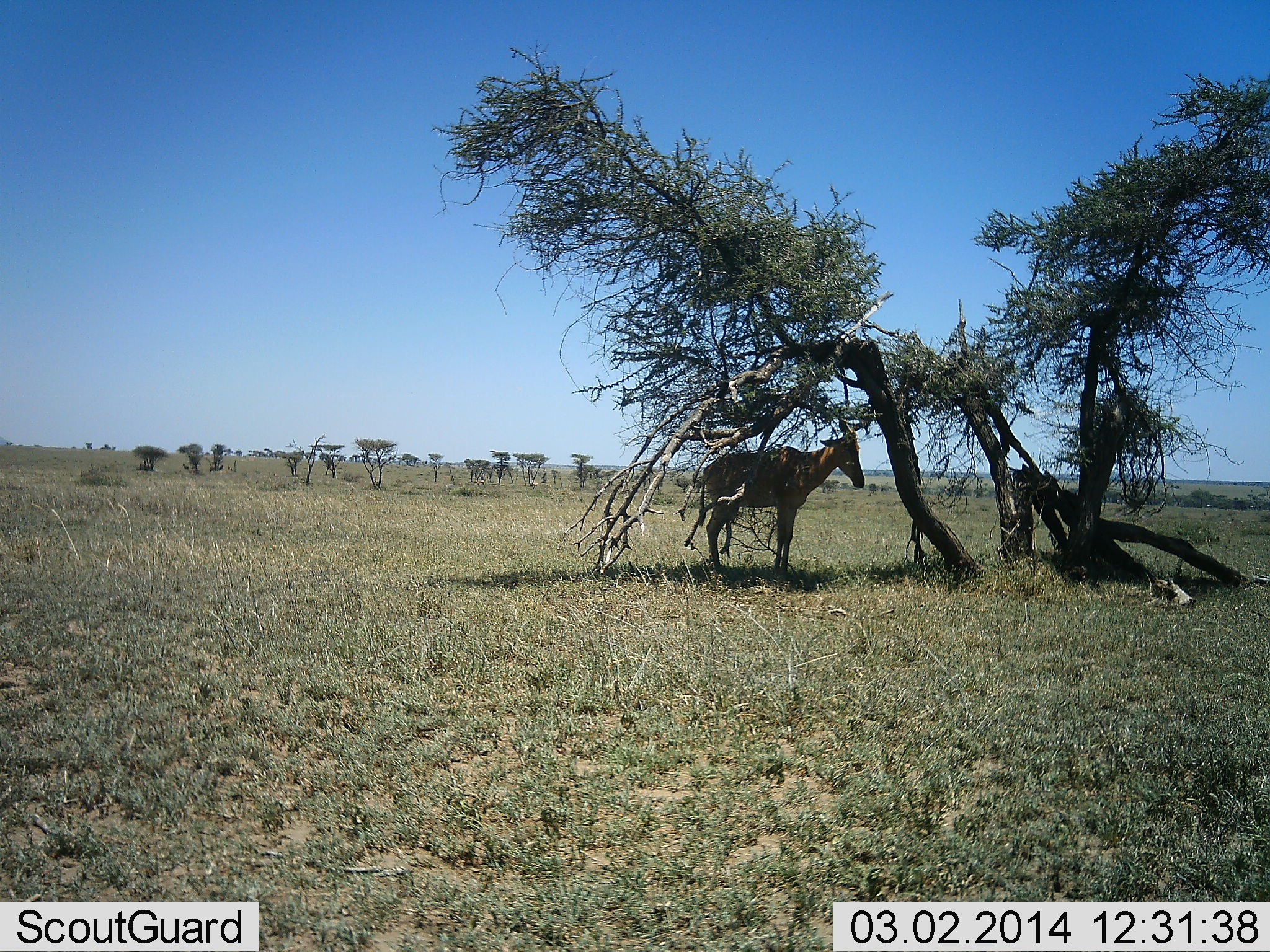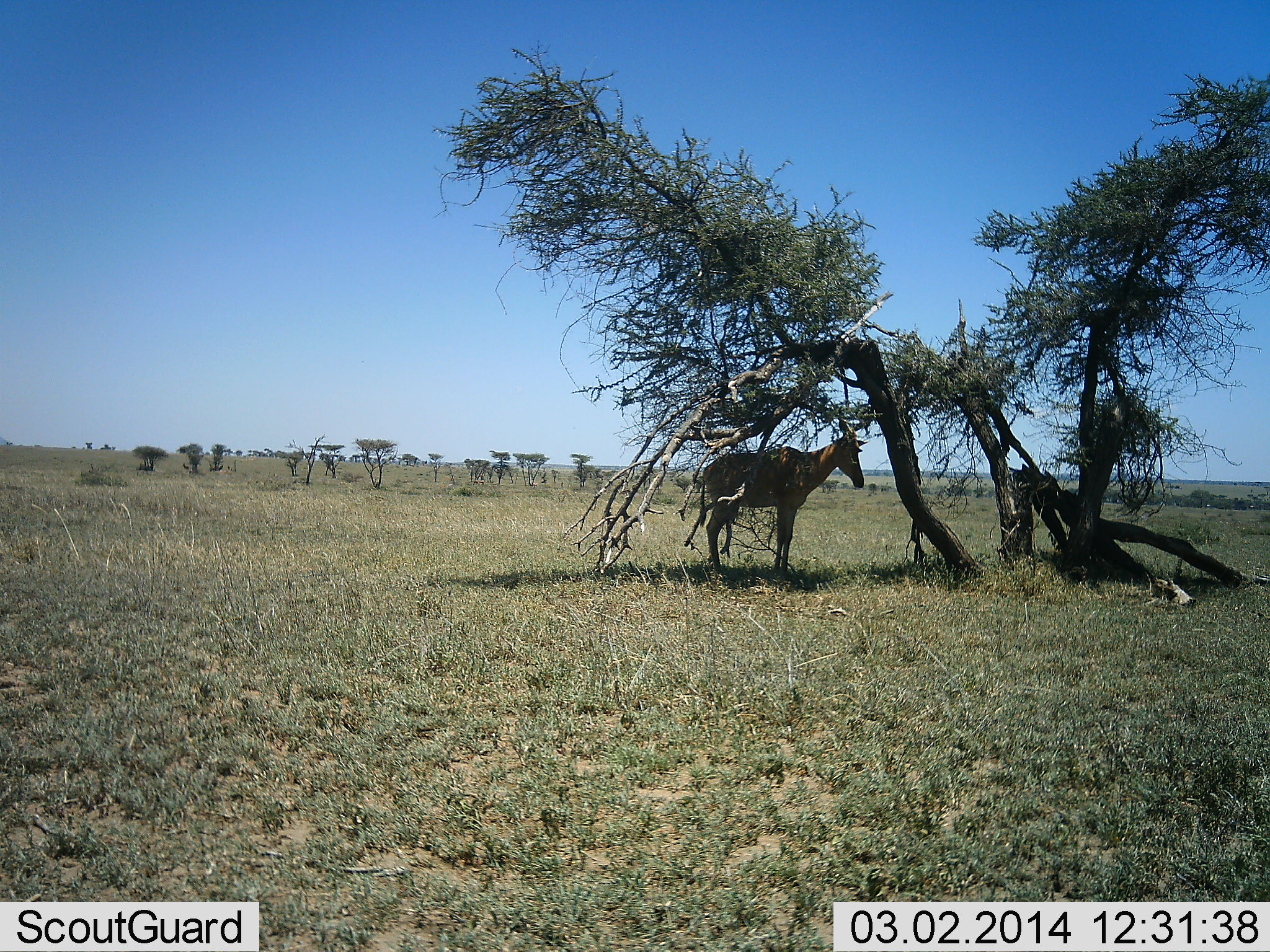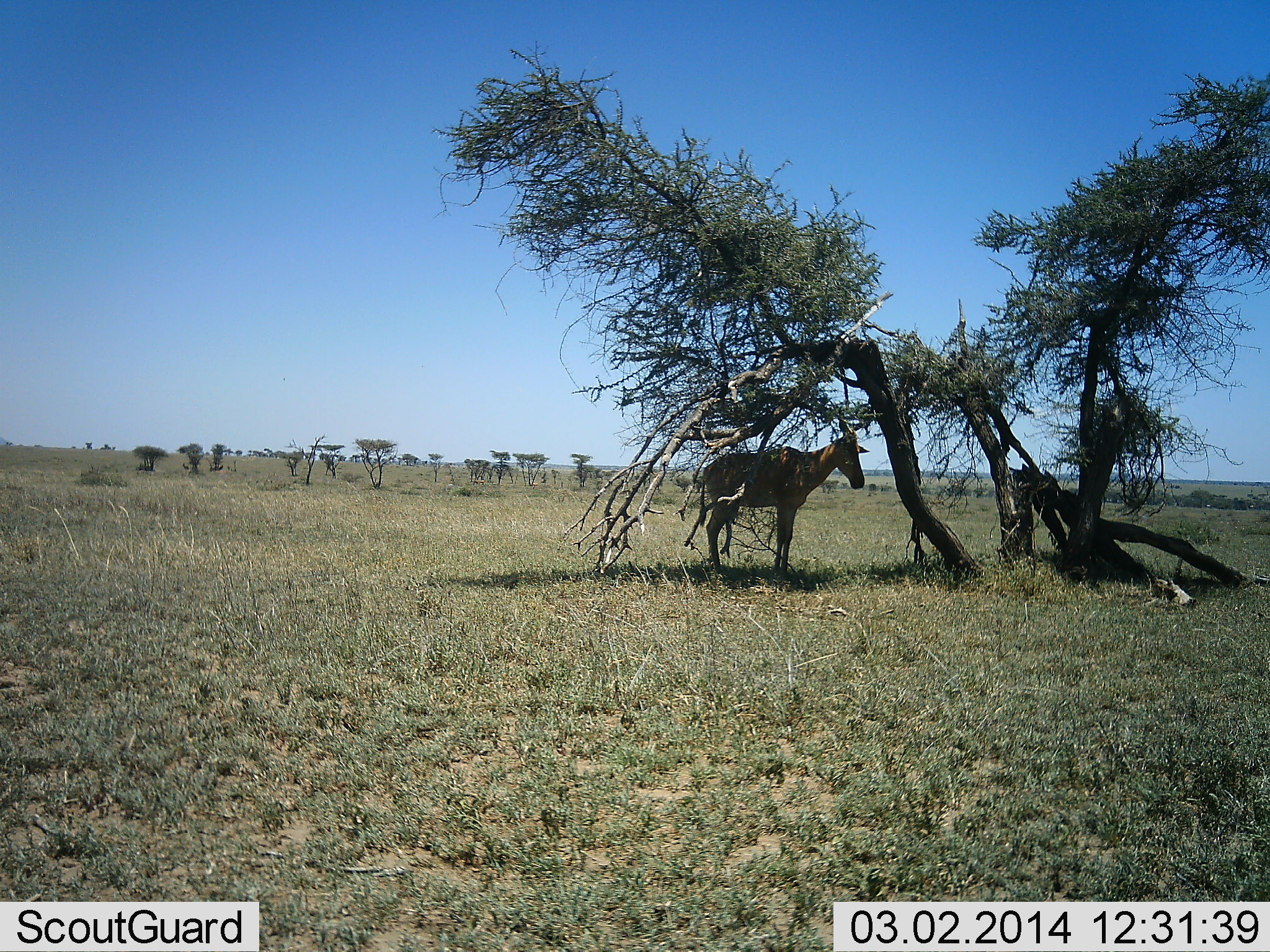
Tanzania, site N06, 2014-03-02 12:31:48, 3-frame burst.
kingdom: Animalia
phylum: Chordata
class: Mammalia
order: Artiodactyla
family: Bovidae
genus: Alcelaphus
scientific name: Alcelaphus buselaphus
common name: hartebeest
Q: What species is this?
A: Hartebeest (Alcelaphus buselaphus).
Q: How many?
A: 1.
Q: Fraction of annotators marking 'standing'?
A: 100%.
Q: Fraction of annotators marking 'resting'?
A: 0%.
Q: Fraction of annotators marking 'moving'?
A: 0%.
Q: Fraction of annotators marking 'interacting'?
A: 0%.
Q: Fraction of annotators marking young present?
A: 0%.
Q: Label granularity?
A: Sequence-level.